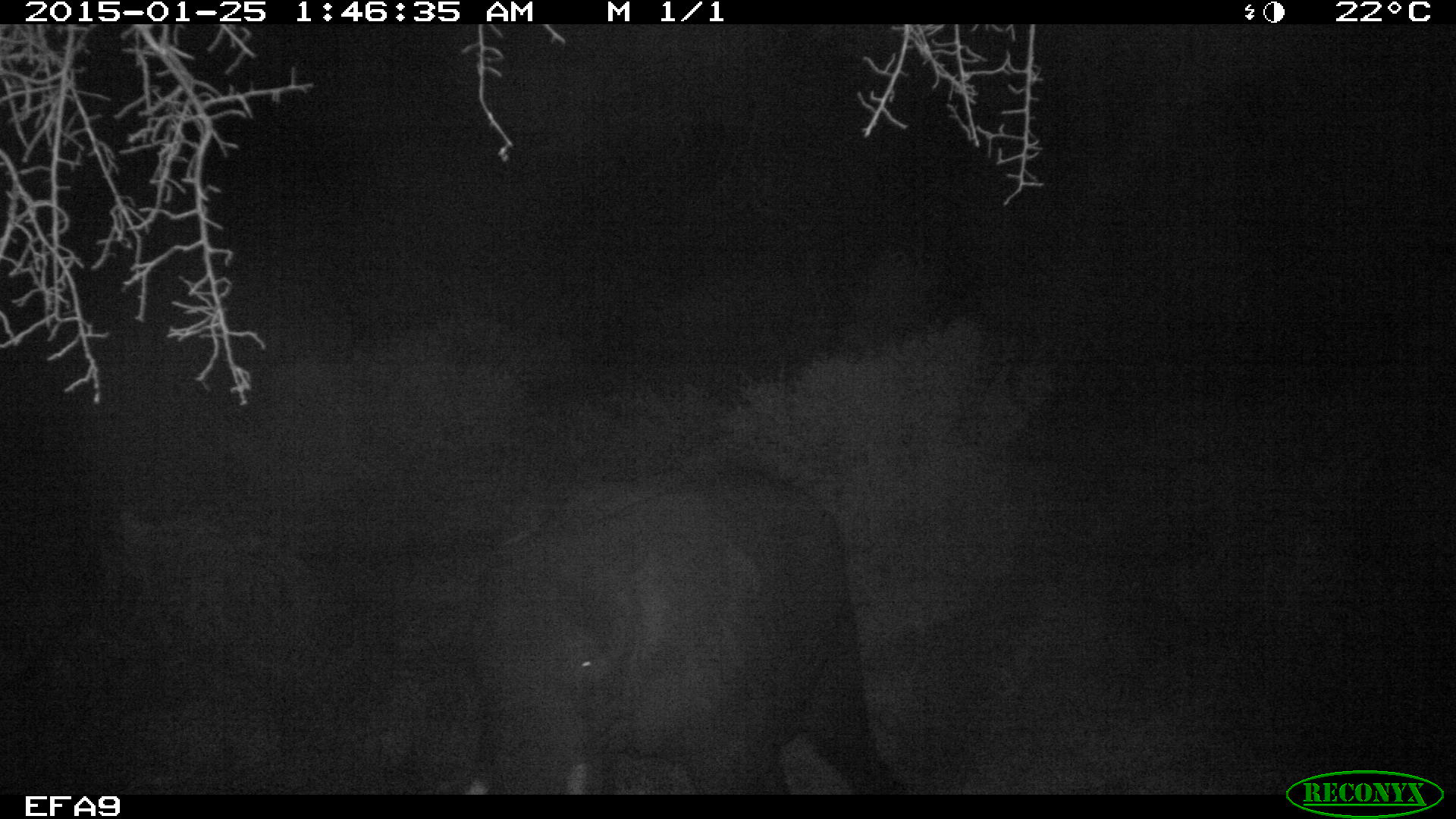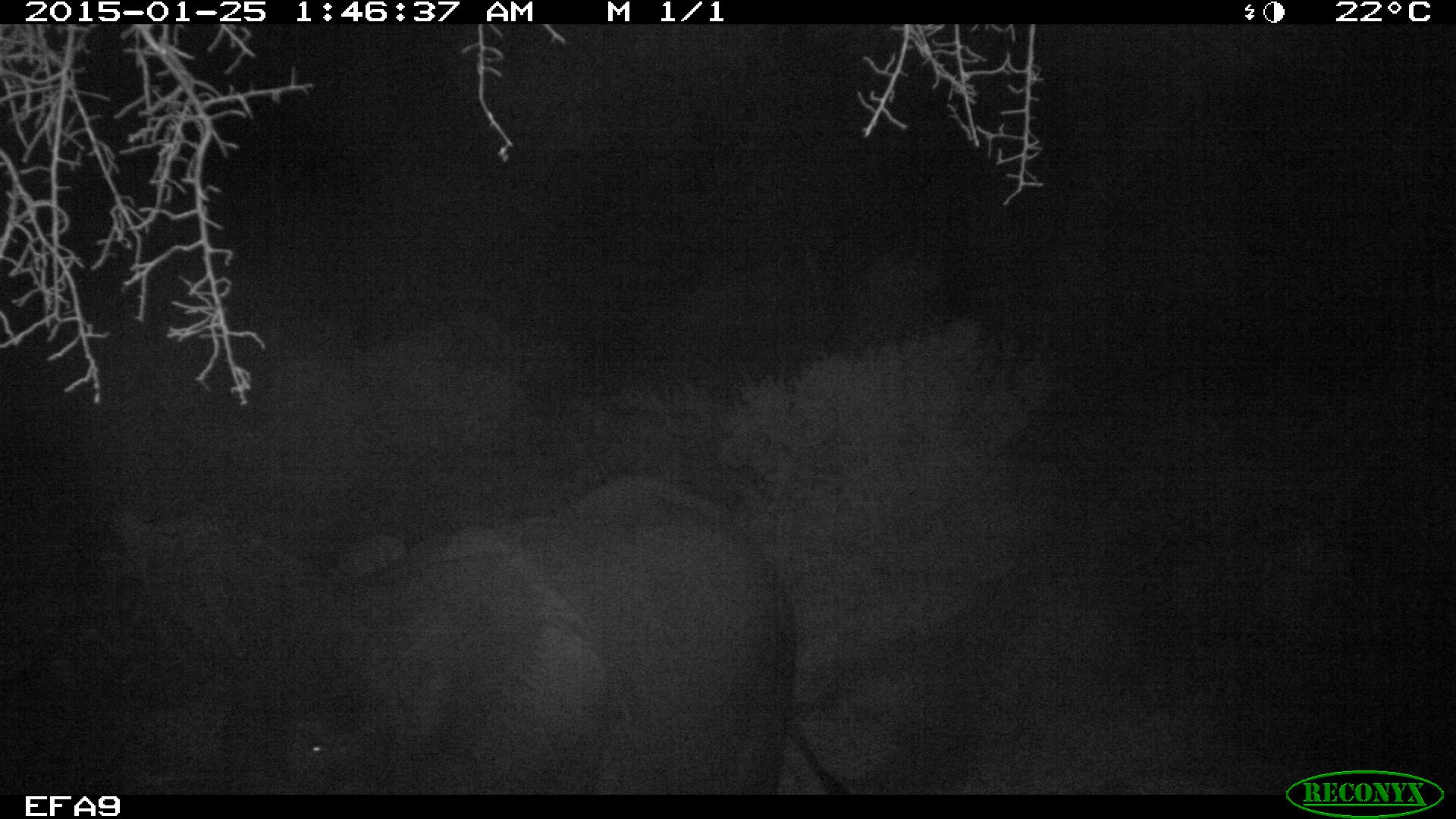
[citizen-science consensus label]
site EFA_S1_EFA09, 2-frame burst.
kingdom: Animalia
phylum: Chordata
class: Mammalia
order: Proboscidea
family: Elephantidae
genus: Loxodonta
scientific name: Loxodonta africana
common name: african bush elephant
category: elephant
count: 1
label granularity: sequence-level